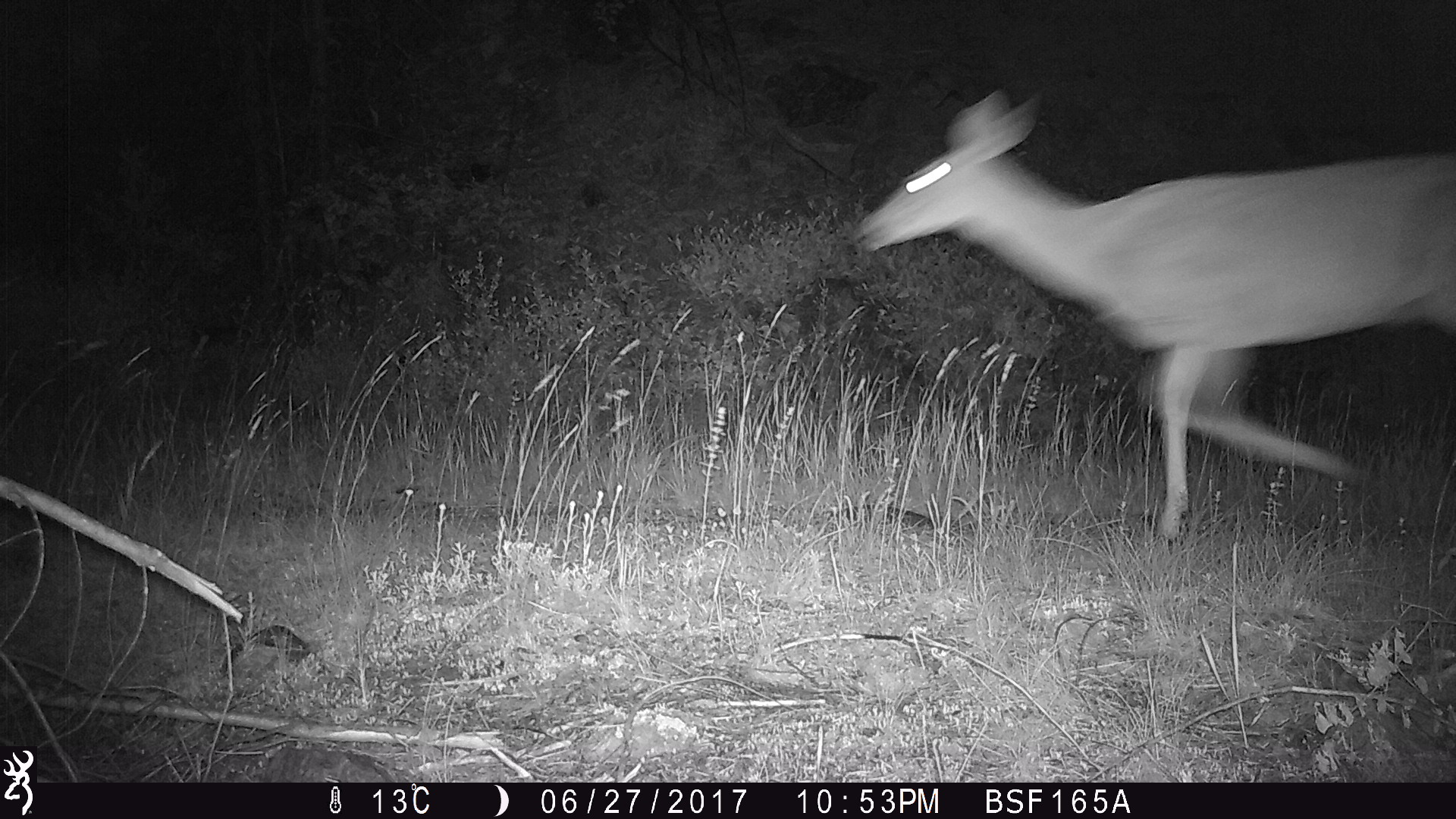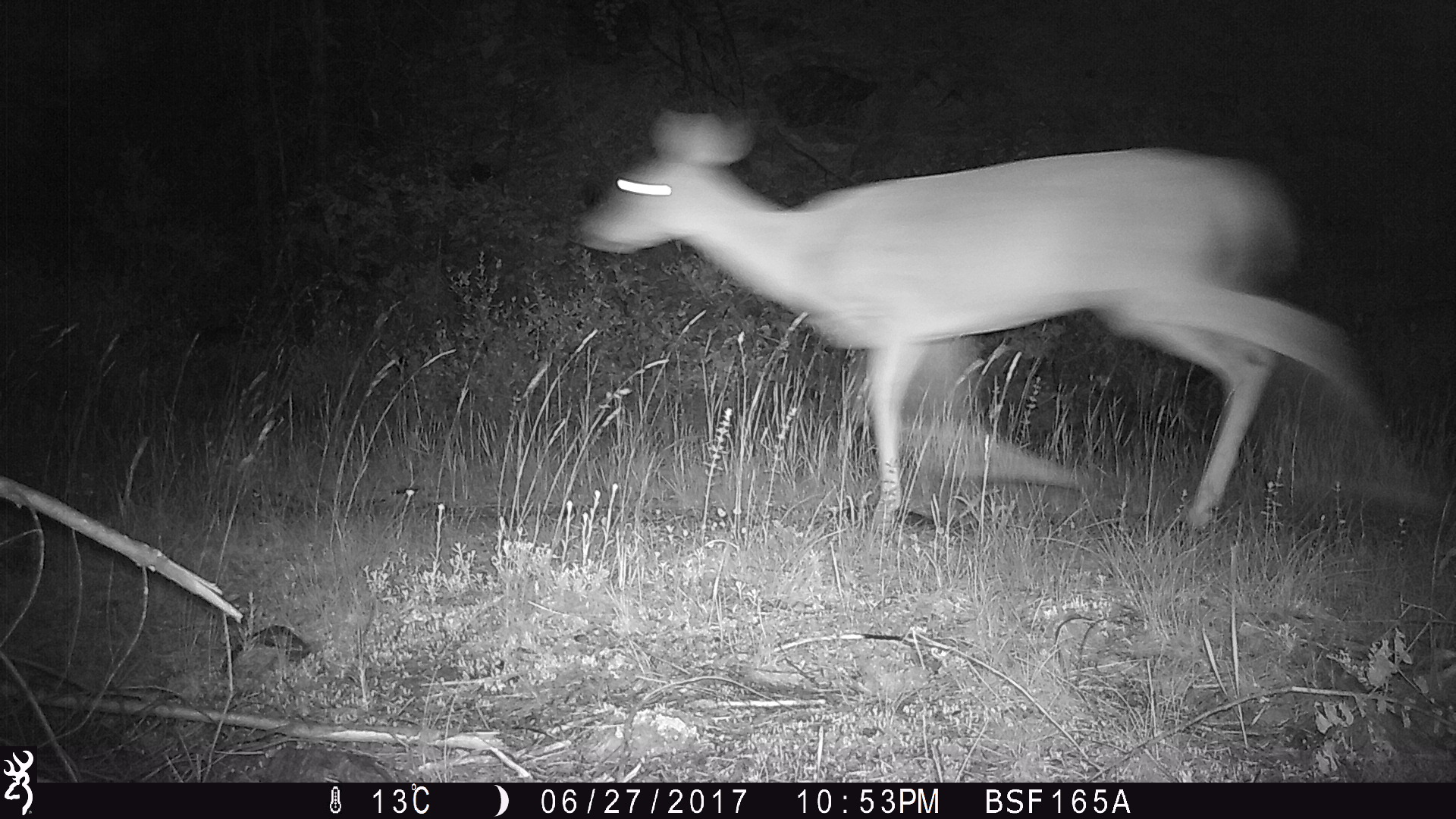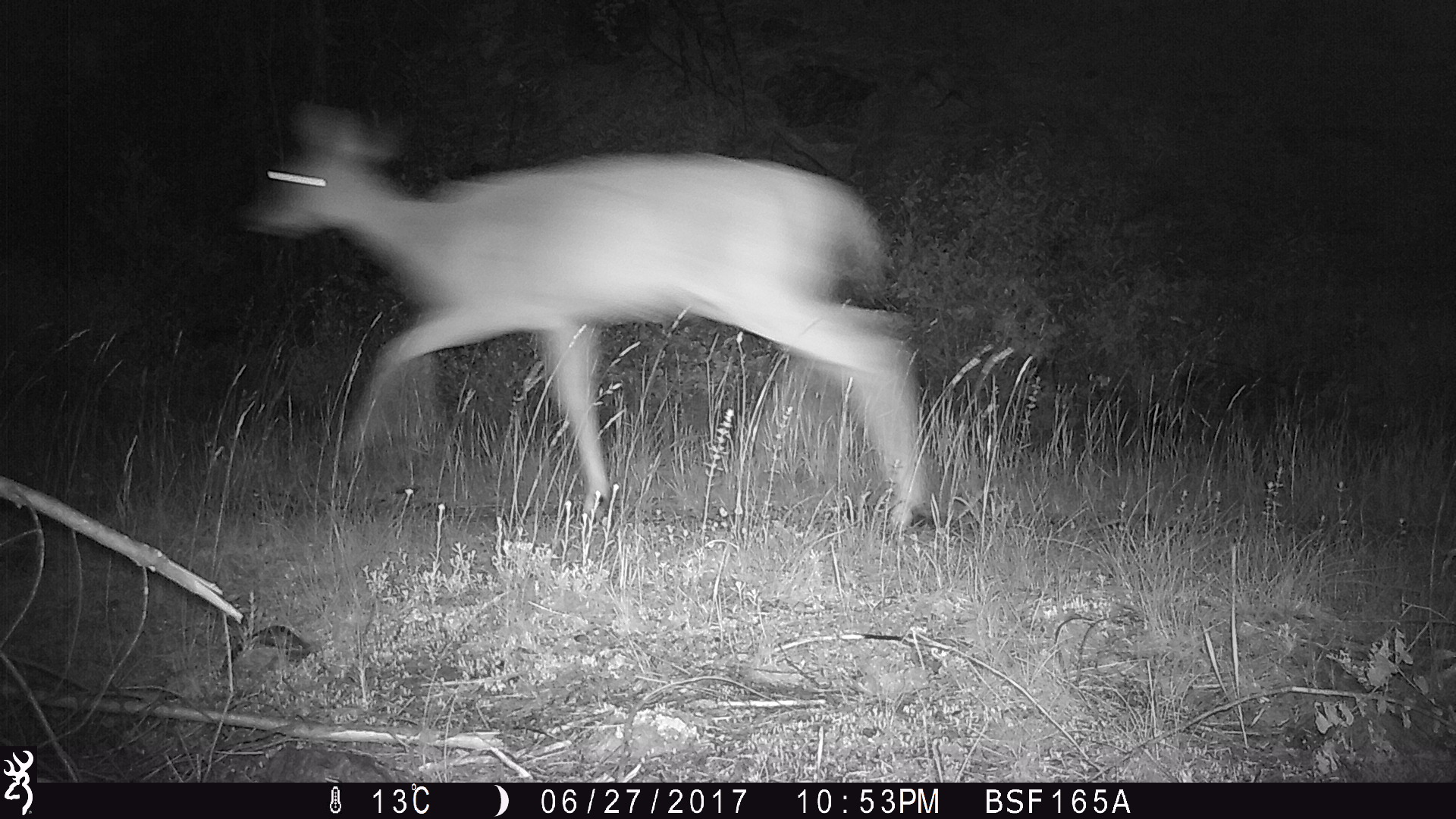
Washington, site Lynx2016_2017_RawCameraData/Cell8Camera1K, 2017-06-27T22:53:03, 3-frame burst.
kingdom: Animalia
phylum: Chordata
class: Mammalia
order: Artiodactyla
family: Cervidae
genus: Odocoileus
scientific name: Odocoileus virginianus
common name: white-tailed deer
Odocoileus virginianus (white-tailed deer). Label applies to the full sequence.